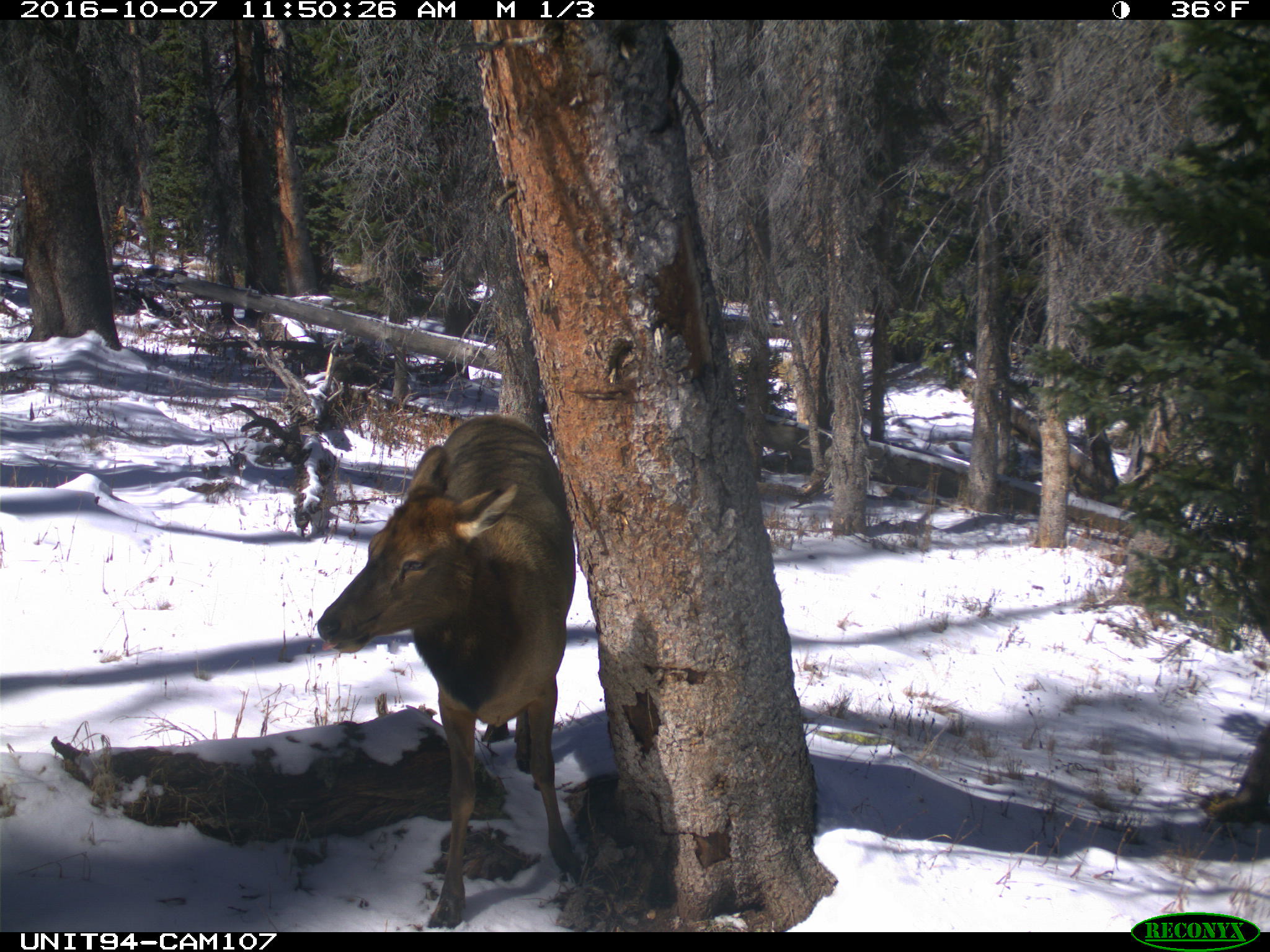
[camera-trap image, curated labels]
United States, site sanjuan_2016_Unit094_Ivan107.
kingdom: Animalia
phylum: Chordata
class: Mammalia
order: Artiodactyla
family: Cervidae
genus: Cervus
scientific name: Cervus elaphus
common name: red deer